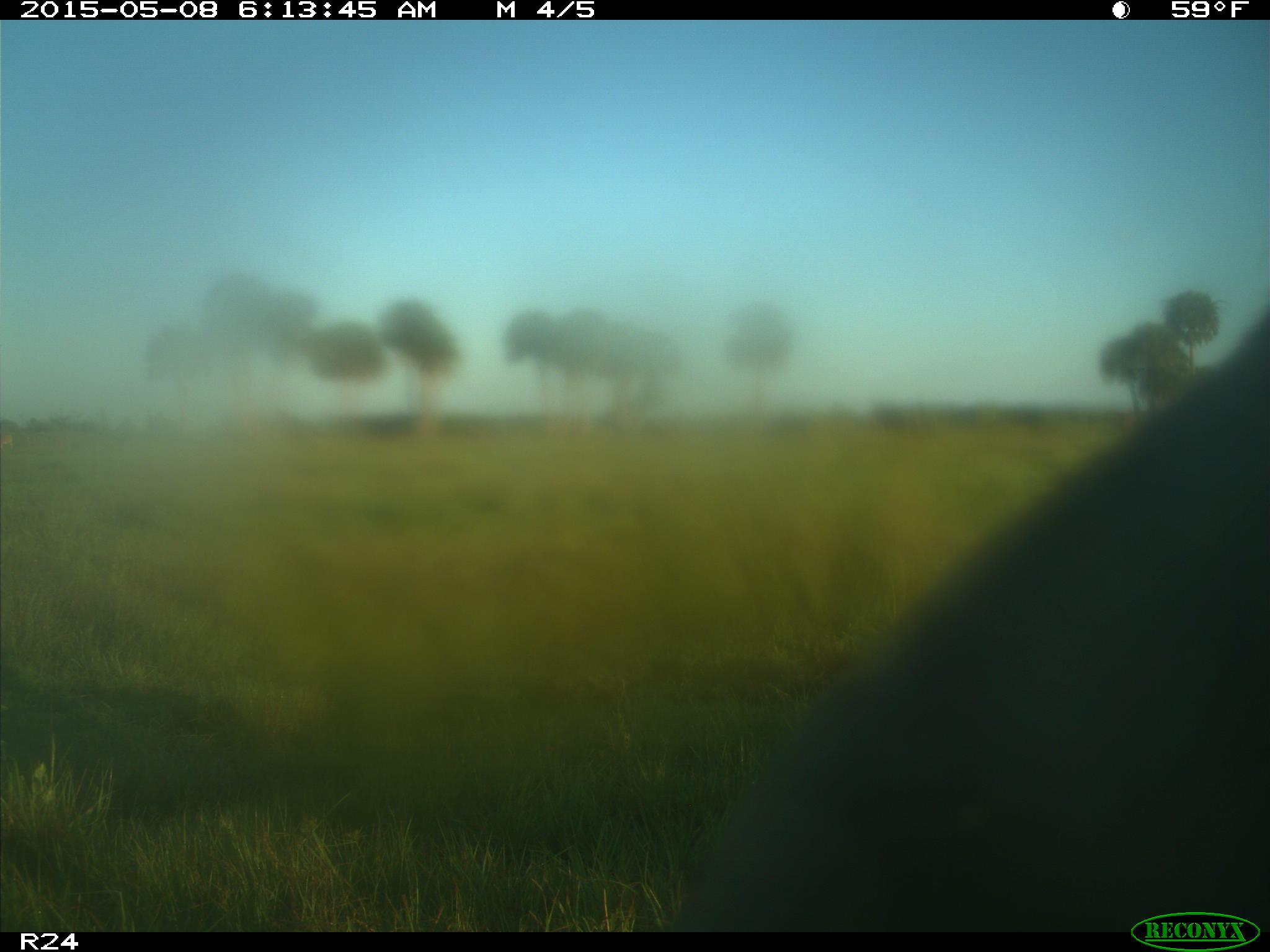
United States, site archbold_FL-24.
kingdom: Animalia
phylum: Chordata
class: Mammalia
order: Artiodactyla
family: Bovidae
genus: Bos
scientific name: Bos taurus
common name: domestic cow